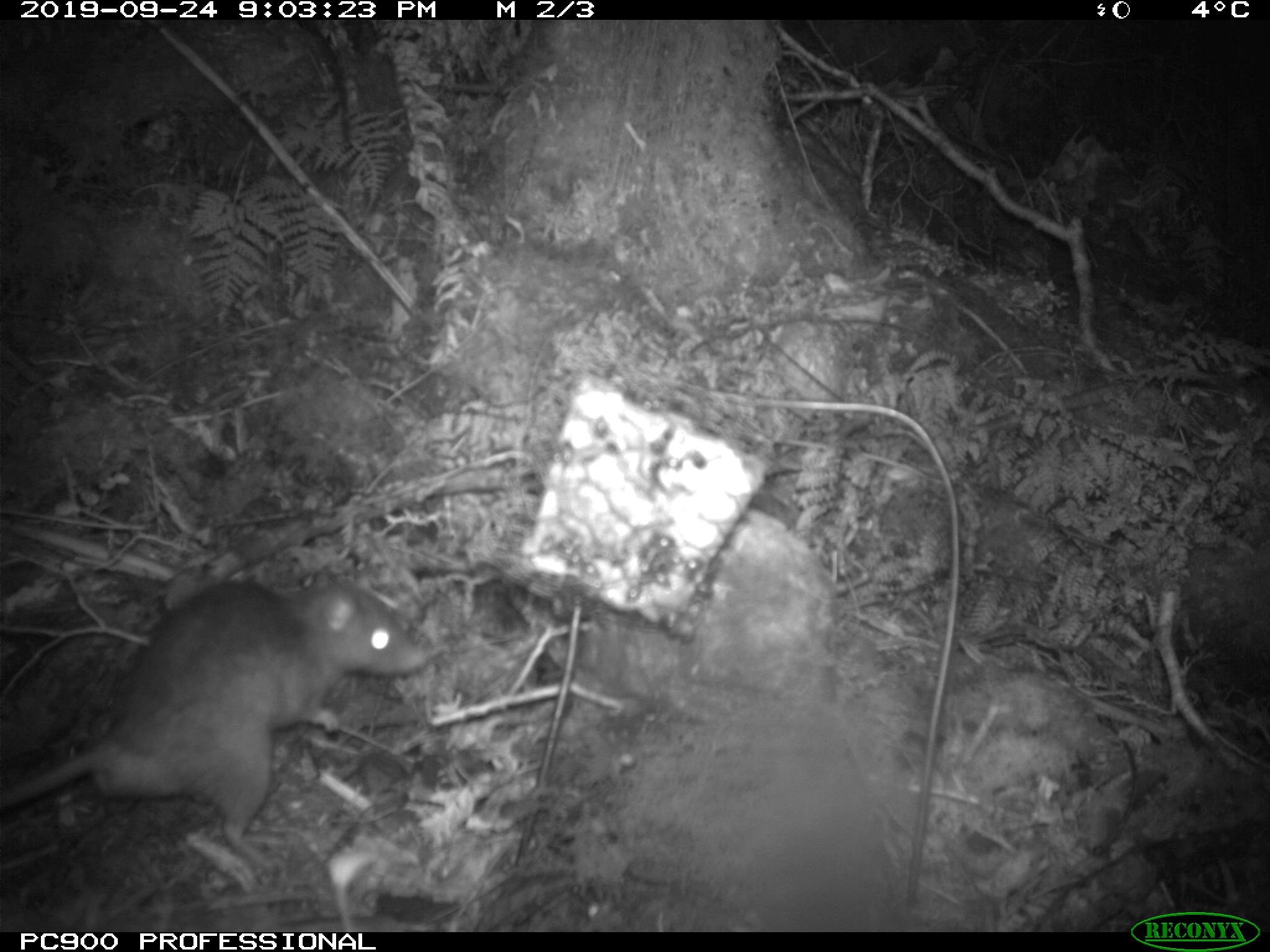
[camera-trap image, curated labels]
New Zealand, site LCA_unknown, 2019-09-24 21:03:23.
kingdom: Animalia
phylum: Chordata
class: Mammalia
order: Rodentia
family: Muridae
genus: Rattus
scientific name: Rattus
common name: rat